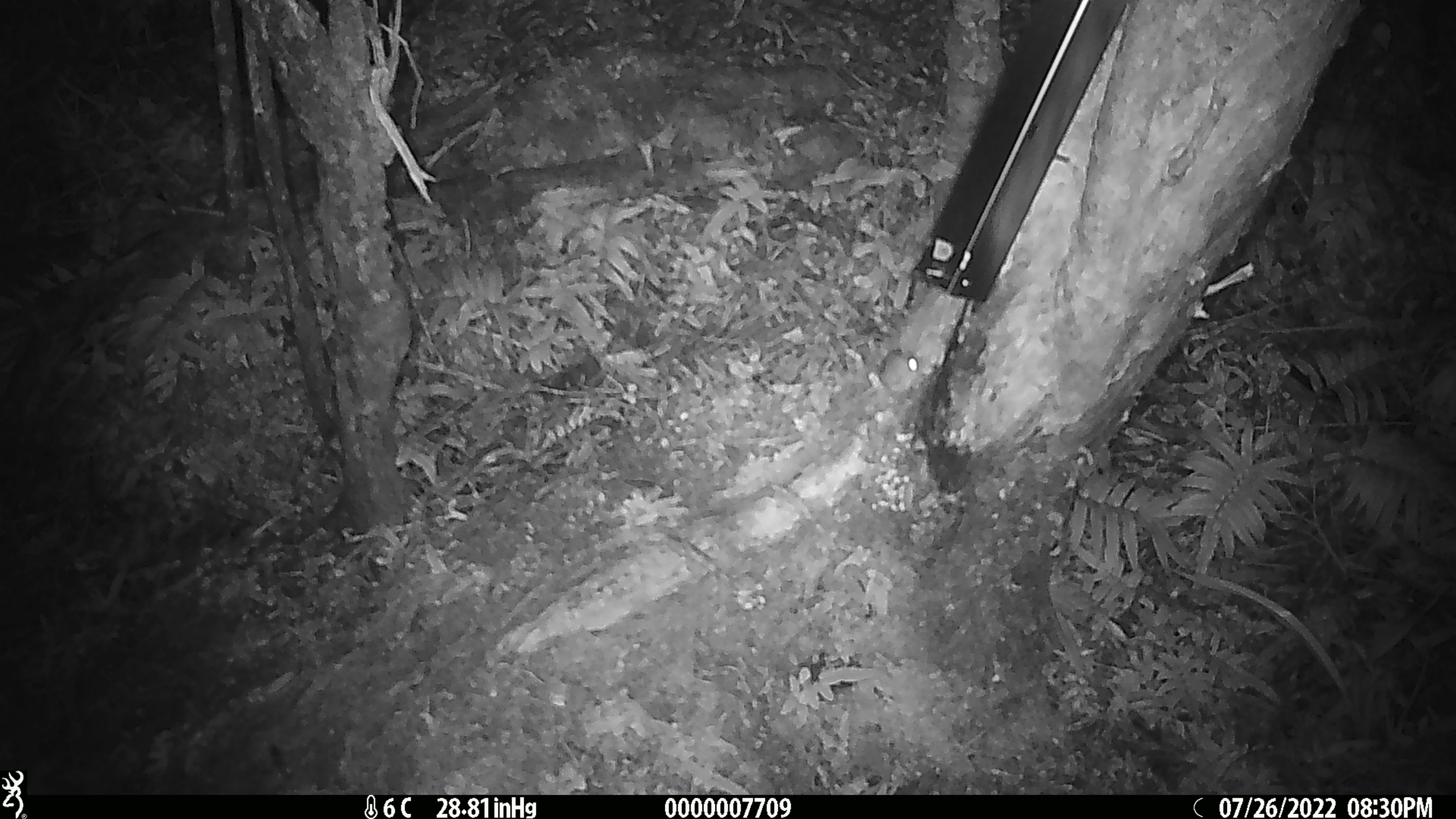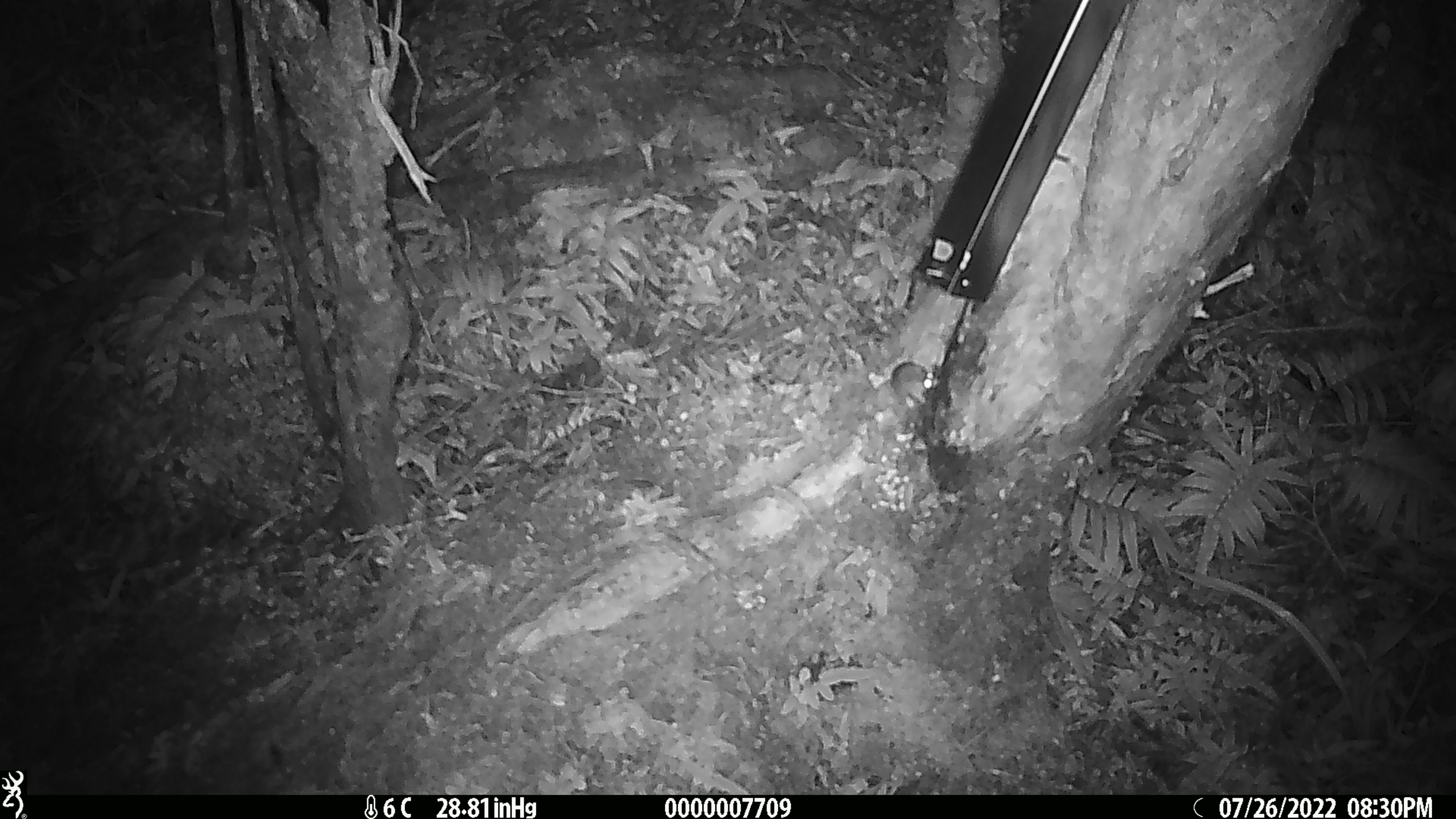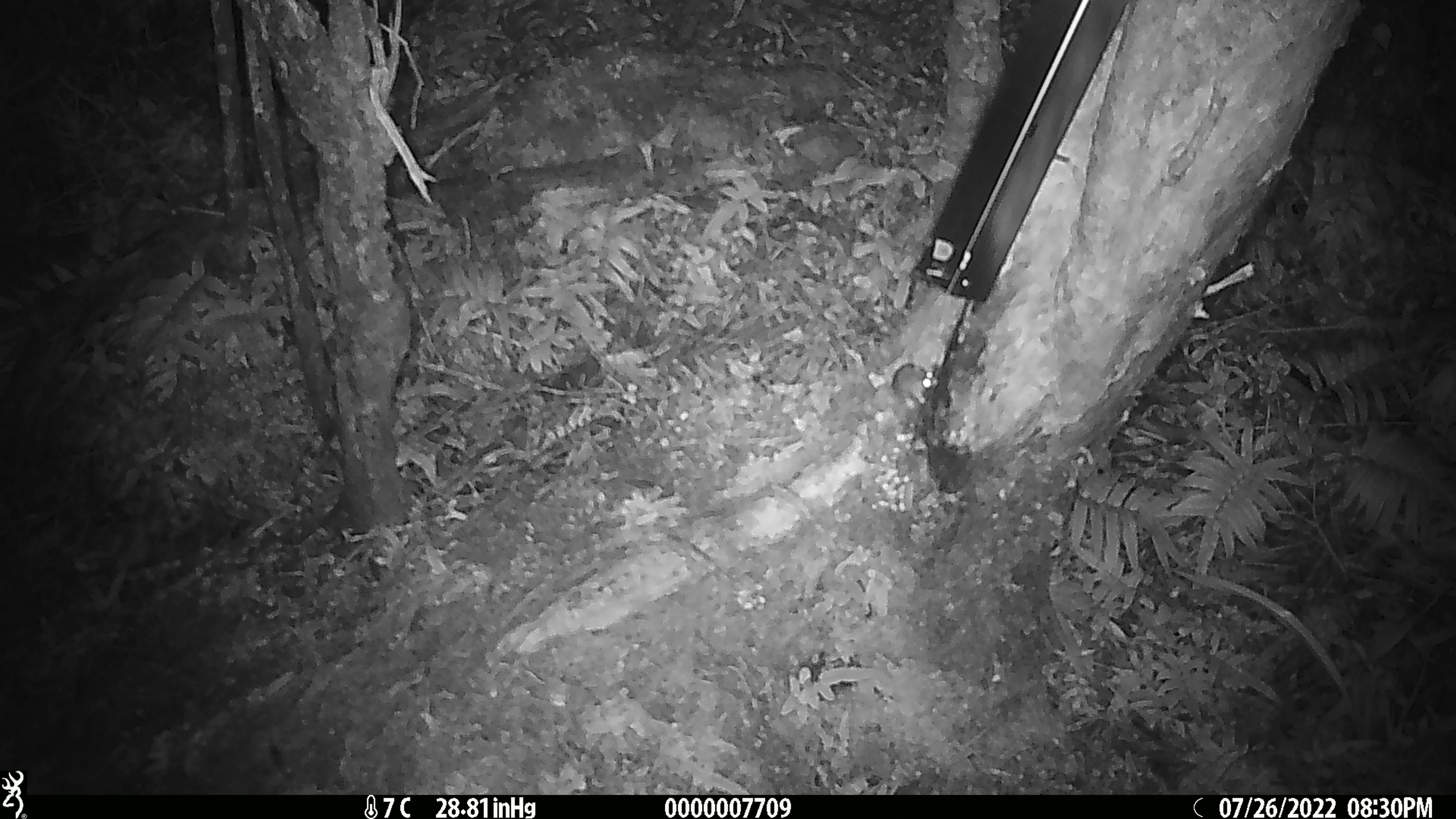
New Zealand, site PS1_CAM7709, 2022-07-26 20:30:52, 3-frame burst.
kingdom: Animalia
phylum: Chordata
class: Mammalia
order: Rodentia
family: Muridae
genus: Mus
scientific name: Mus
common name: mouse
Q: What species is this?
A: Mouse (Mus).